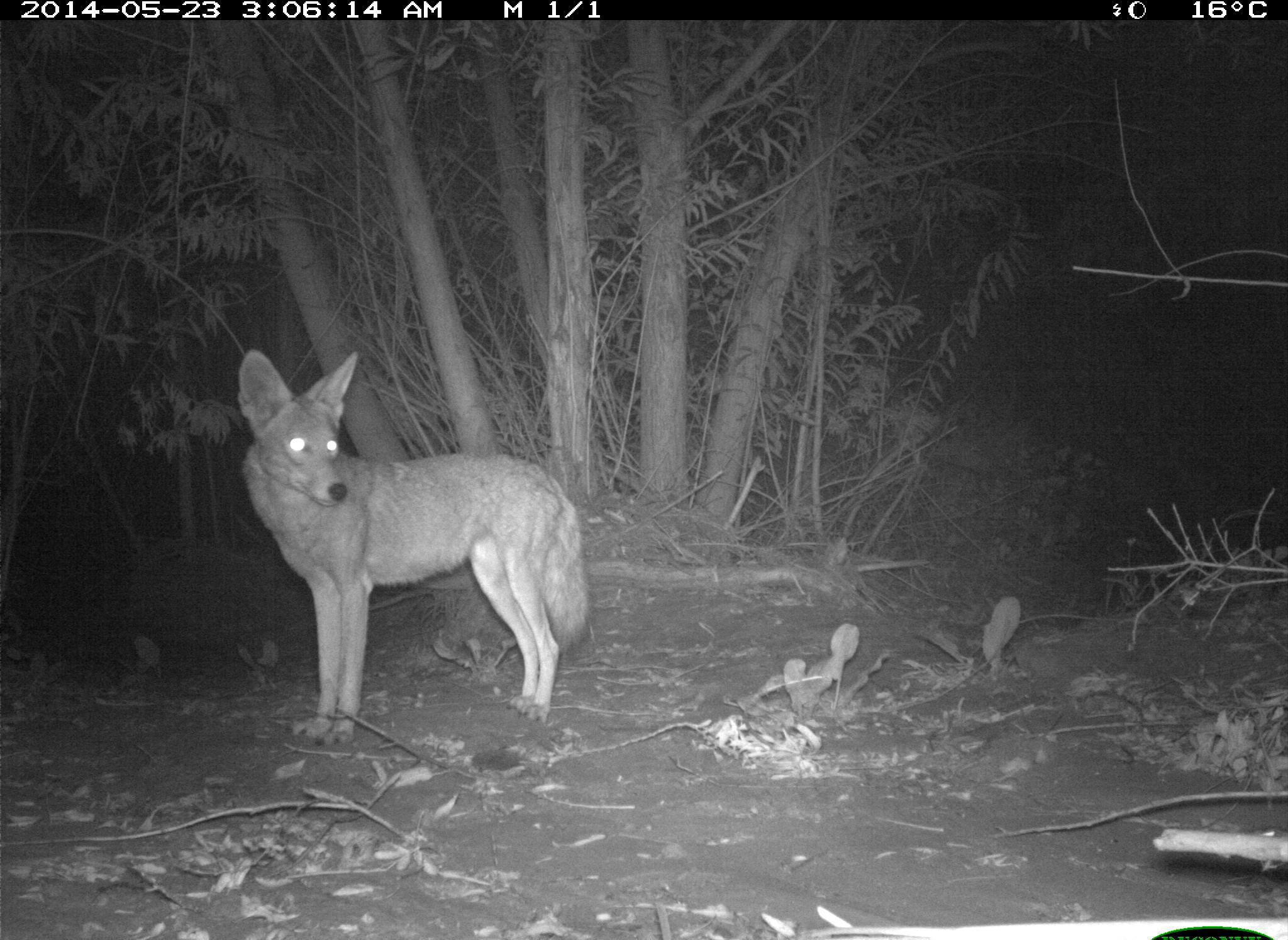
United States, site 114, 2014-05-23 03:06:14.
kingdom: Animalia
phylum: Chordata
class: Mammalia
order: Carnivora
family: Canidae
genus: Canis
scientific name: Canis latrans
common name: coyote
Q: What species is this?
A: Coyote (Canis latrans).